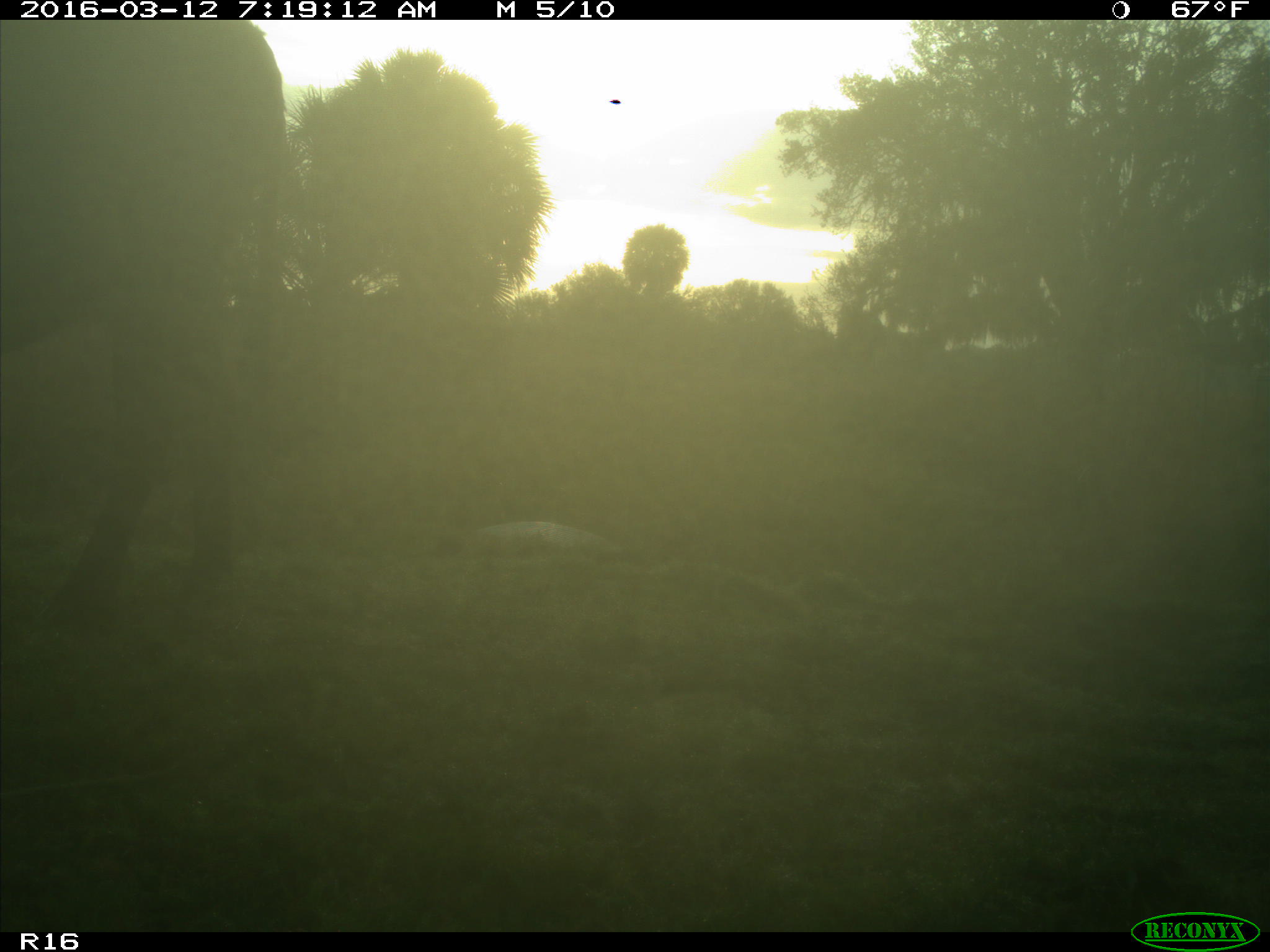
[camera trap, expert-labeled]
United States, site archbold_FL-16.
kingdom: Animalia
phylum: Chordata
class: Mammalia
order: Artiodactyla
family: Bovidae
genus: Bos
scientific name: Bos taurus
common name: domestic cow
Bos taurus (domestic cow).